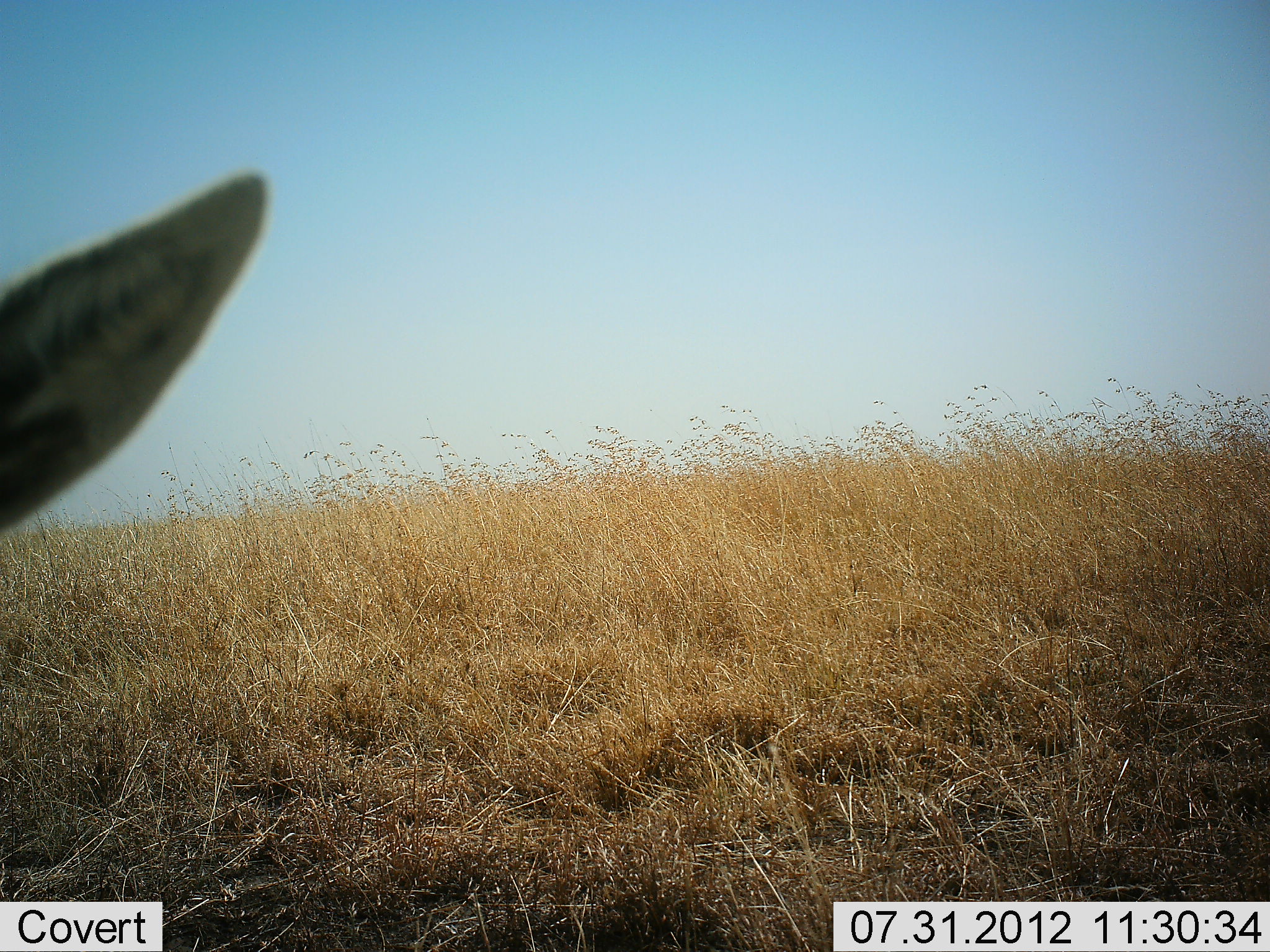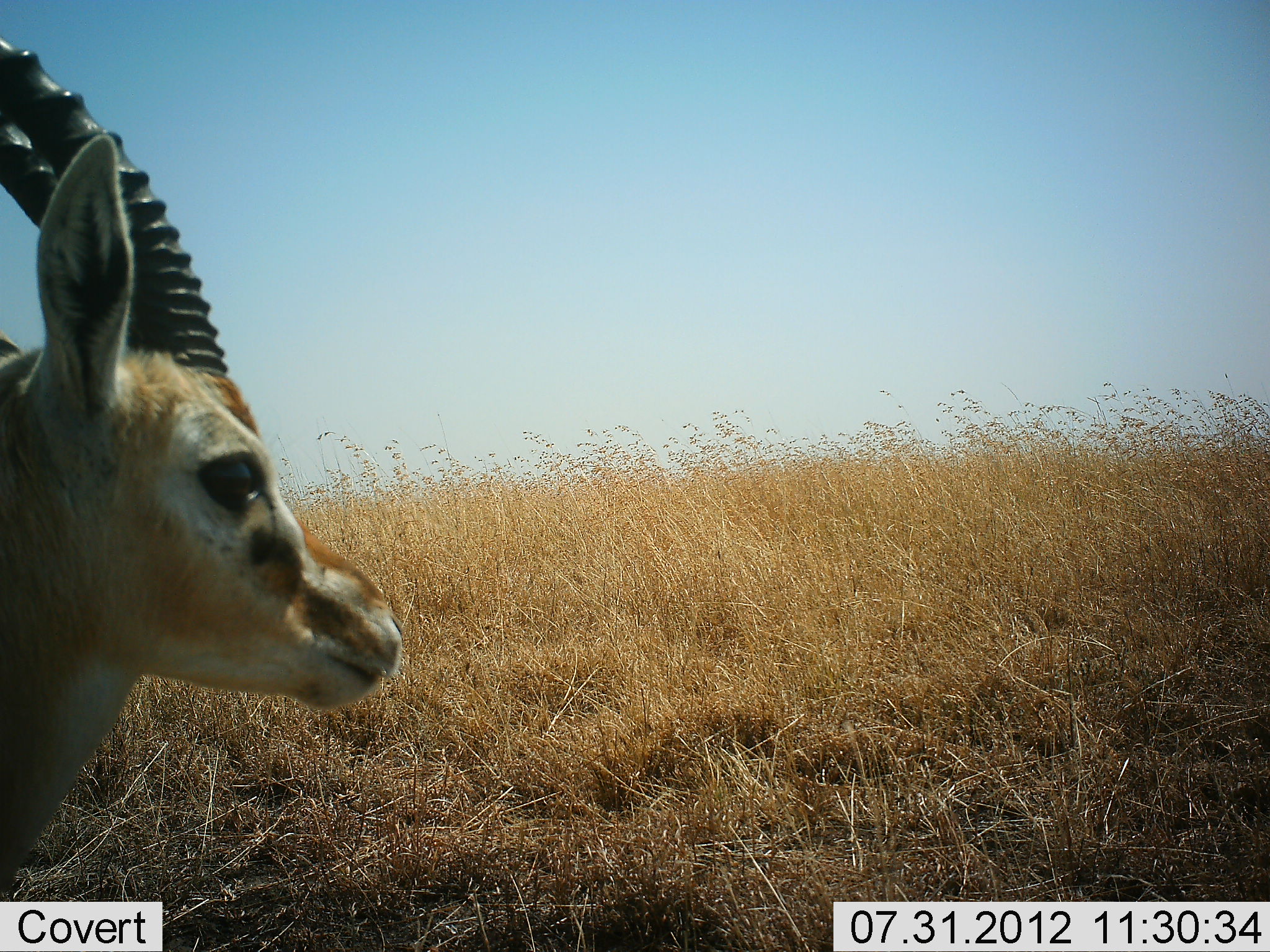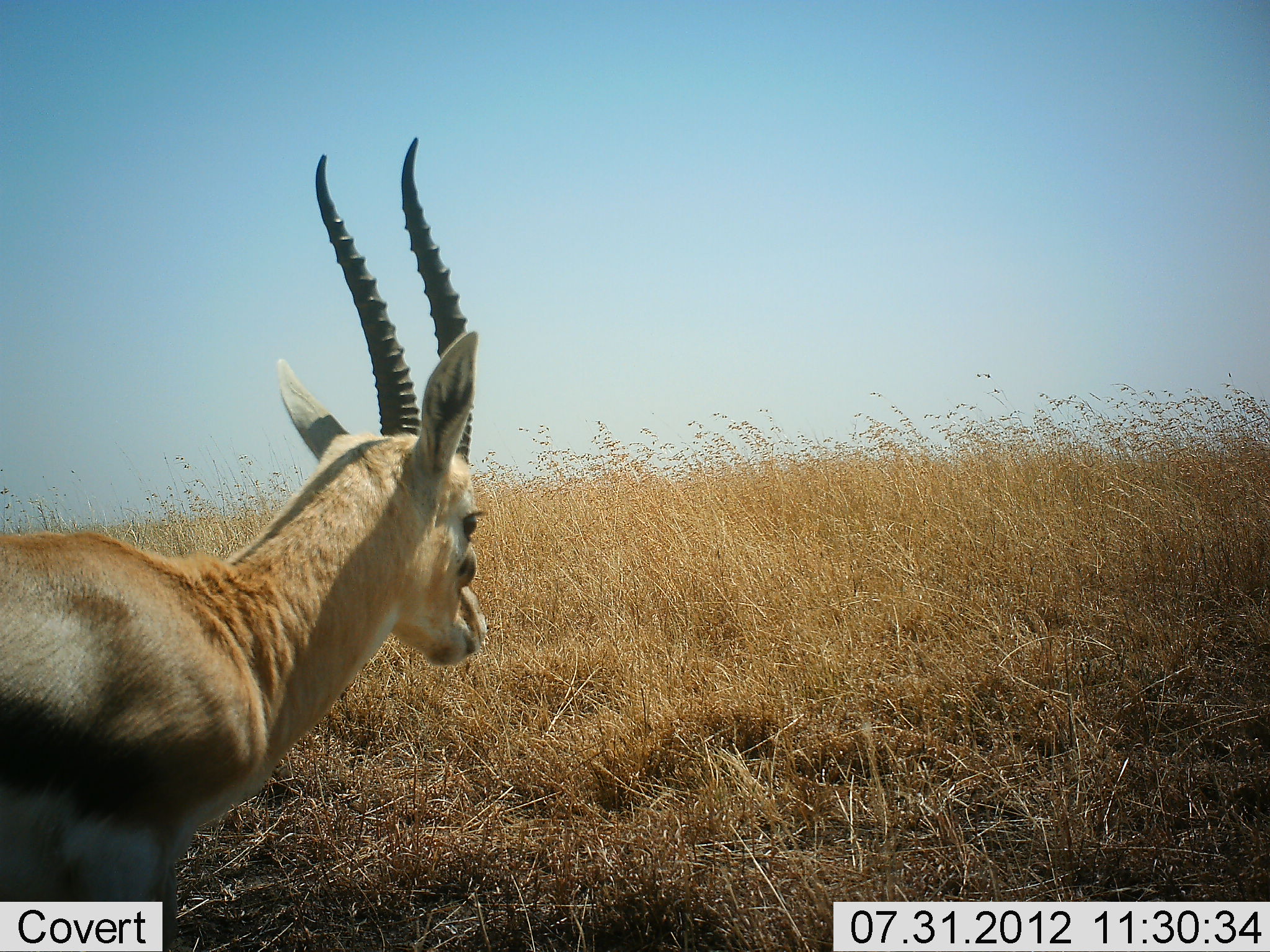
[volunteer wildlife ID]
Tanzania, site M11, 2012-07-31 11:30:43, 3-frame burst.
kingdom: Animalia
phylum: Chordata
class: Mammalia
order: Artiodactyla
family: Bovidae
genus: Eudorcas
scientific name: Eudorcas thomsonii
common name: thomson's gazelle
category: gazellethomsons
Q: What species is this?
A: Gazellethomsons (thomson's gazelle) (Eudorcas thomsonii).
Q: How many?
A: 1.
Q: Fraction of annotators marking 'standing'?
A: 30%.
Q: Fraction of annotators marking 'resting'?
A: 0%.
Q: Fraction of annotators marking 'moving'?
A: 70%.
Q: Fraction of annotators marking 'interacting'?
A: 0%.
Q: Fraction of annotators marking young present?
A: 0%.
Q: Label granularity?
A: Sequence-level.